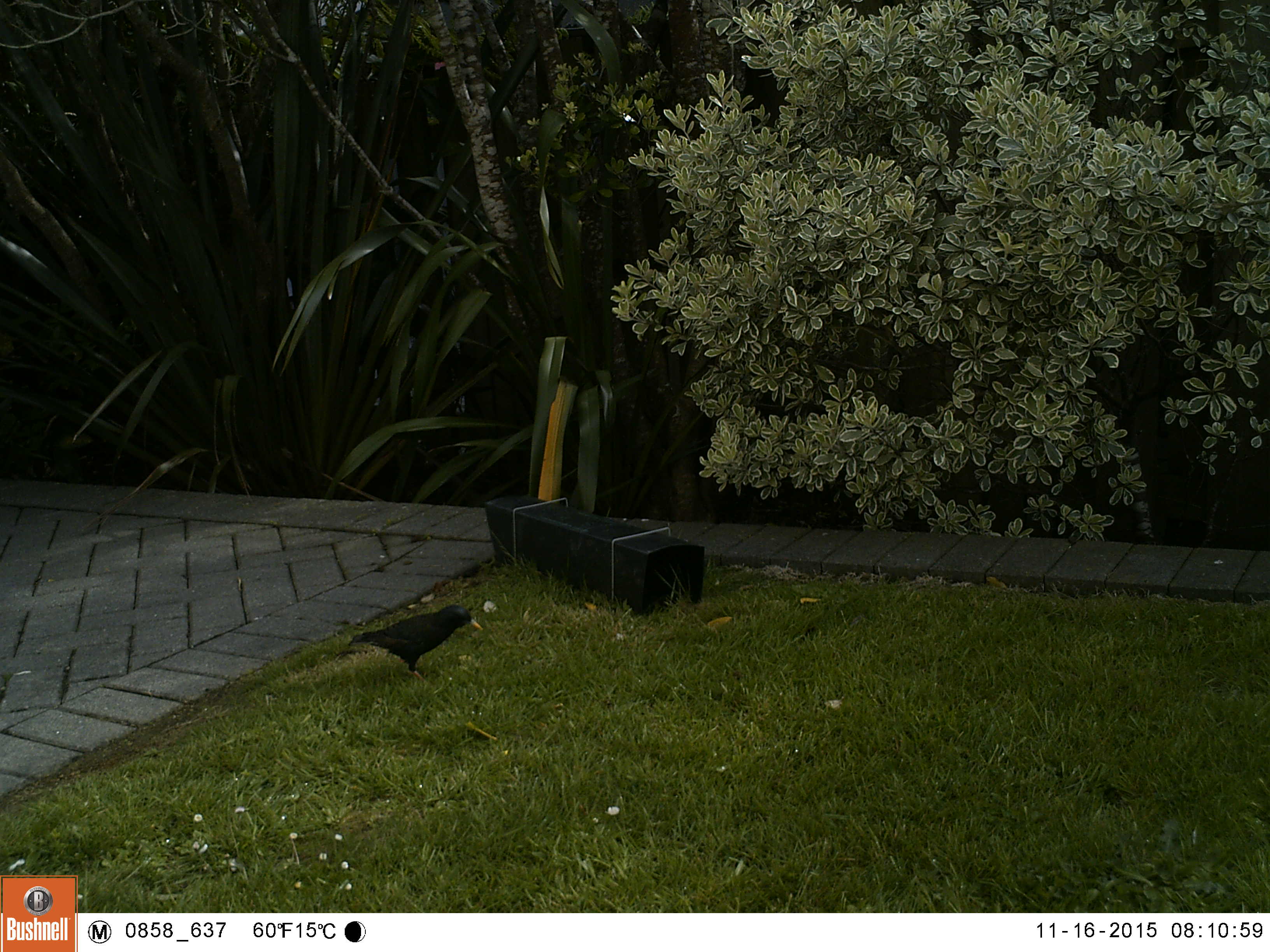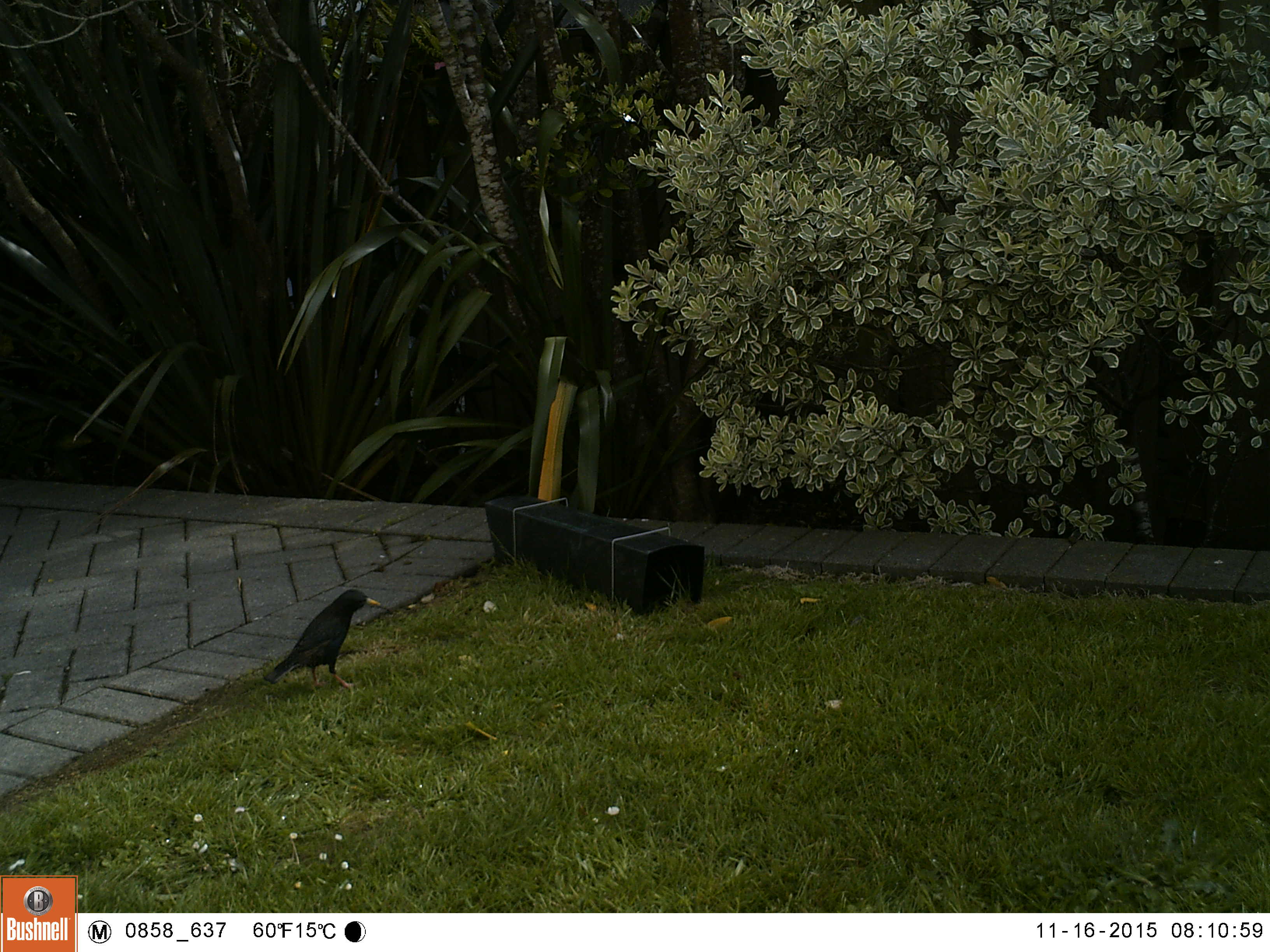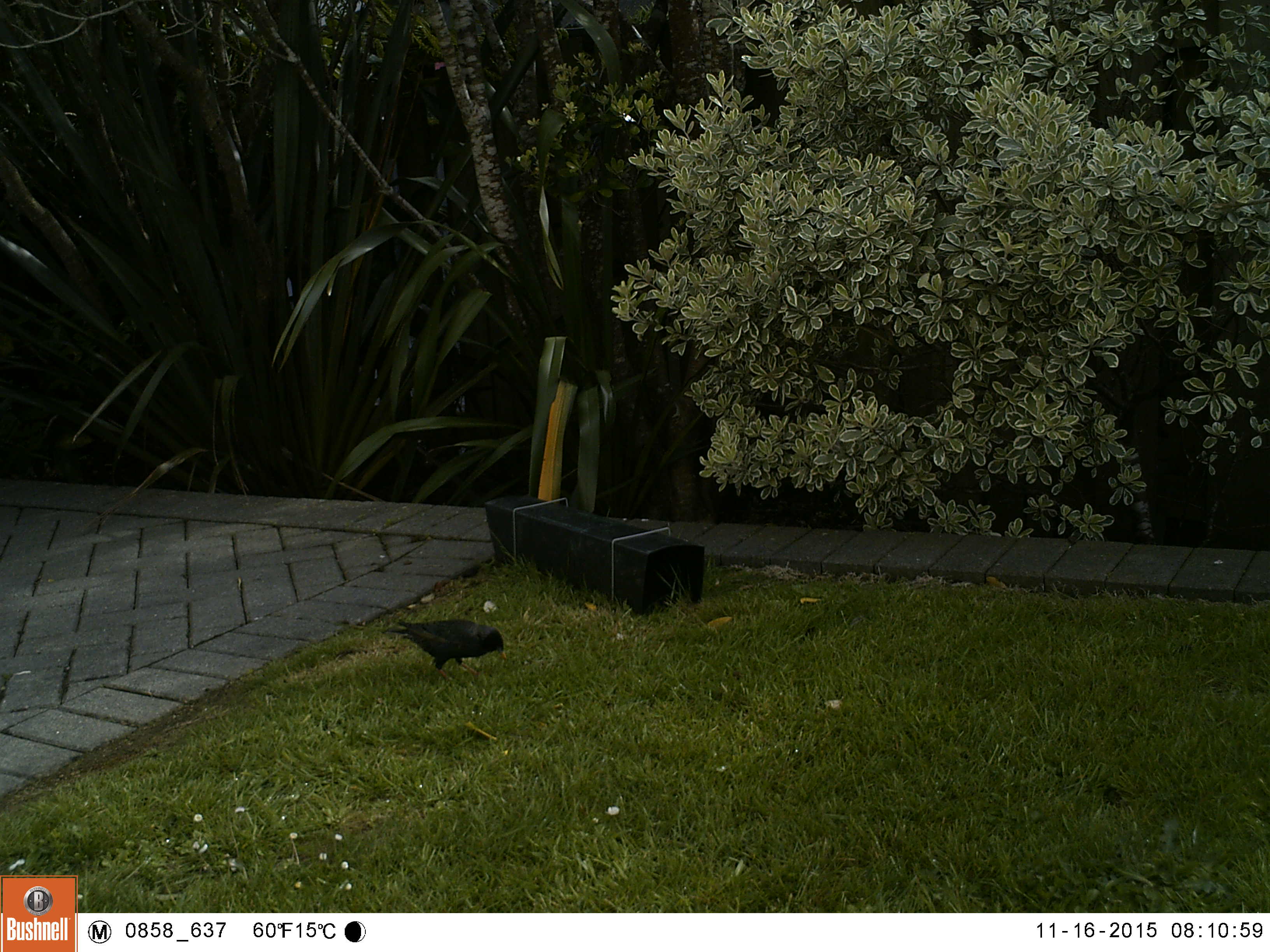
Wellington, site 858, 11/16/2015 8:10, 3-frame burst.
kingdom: Animalia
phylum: Chordata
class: Aves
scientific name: Aves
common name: bird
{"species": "bird (Aves)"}